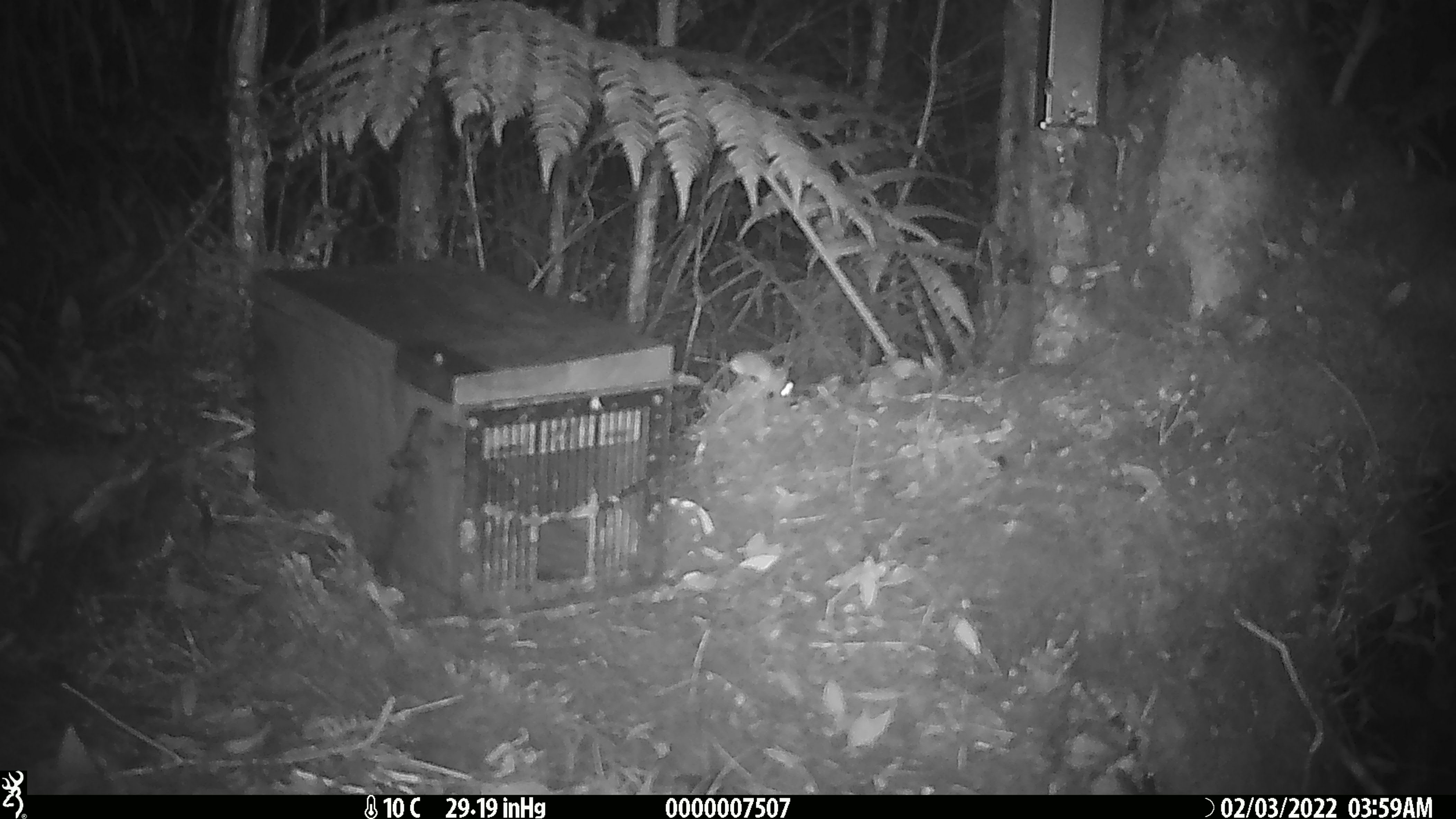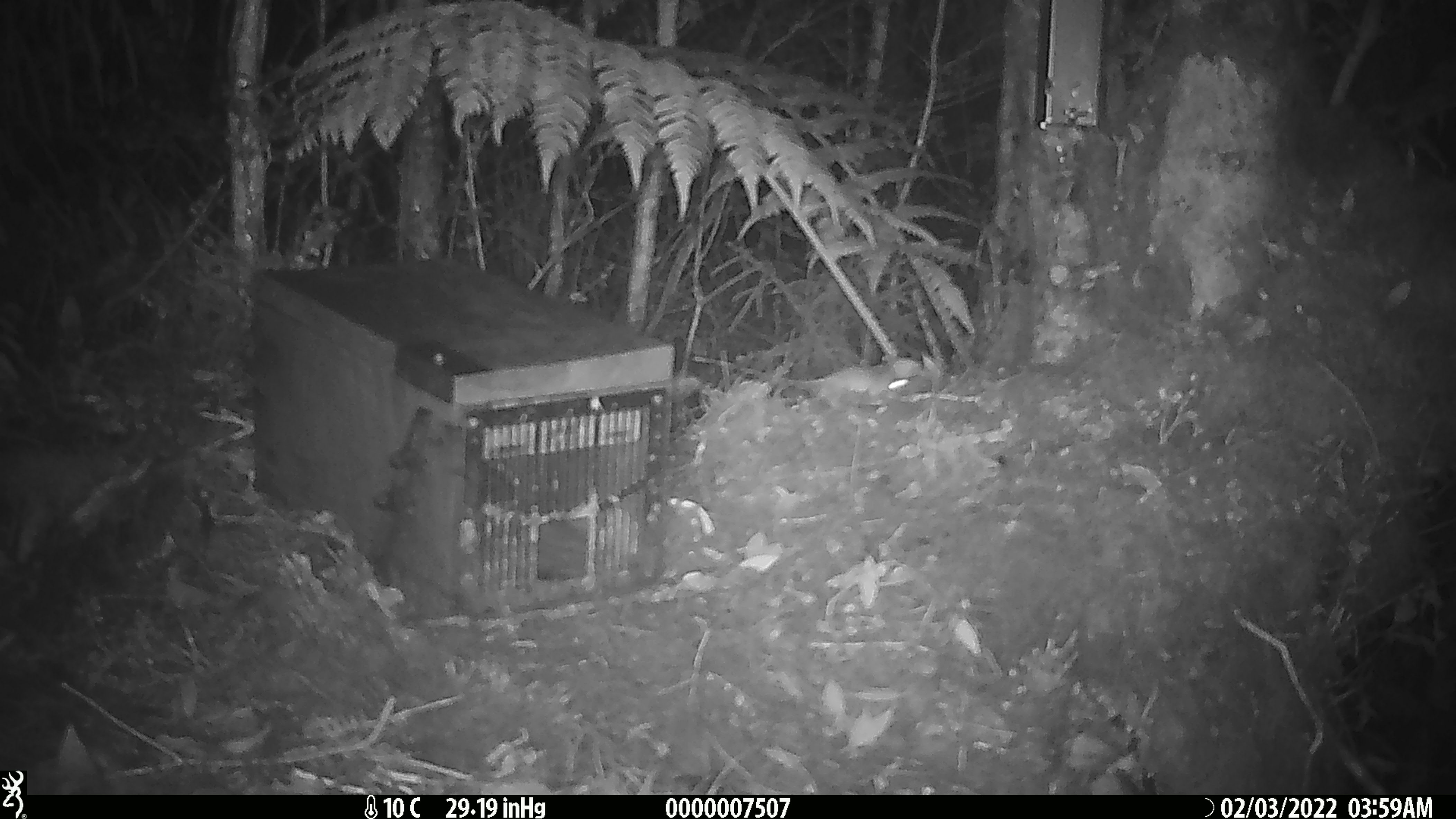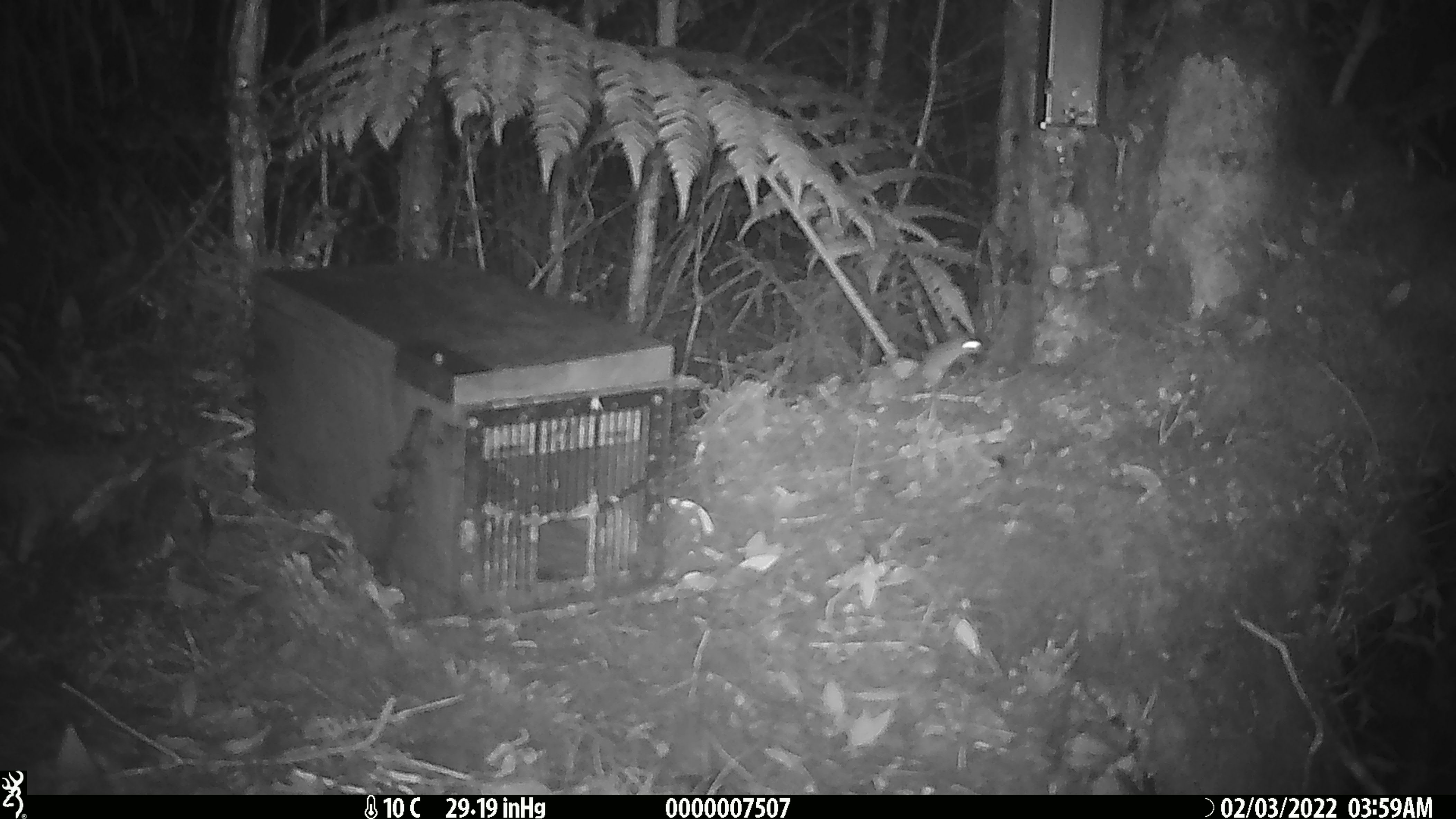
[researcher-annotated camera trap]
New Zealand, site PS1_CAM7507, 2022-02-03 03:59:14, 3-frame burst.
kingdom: Animalia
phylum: Chordata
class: Mammalia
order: Rodentia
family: Muridae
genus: Mus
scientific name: Mus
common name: mouse